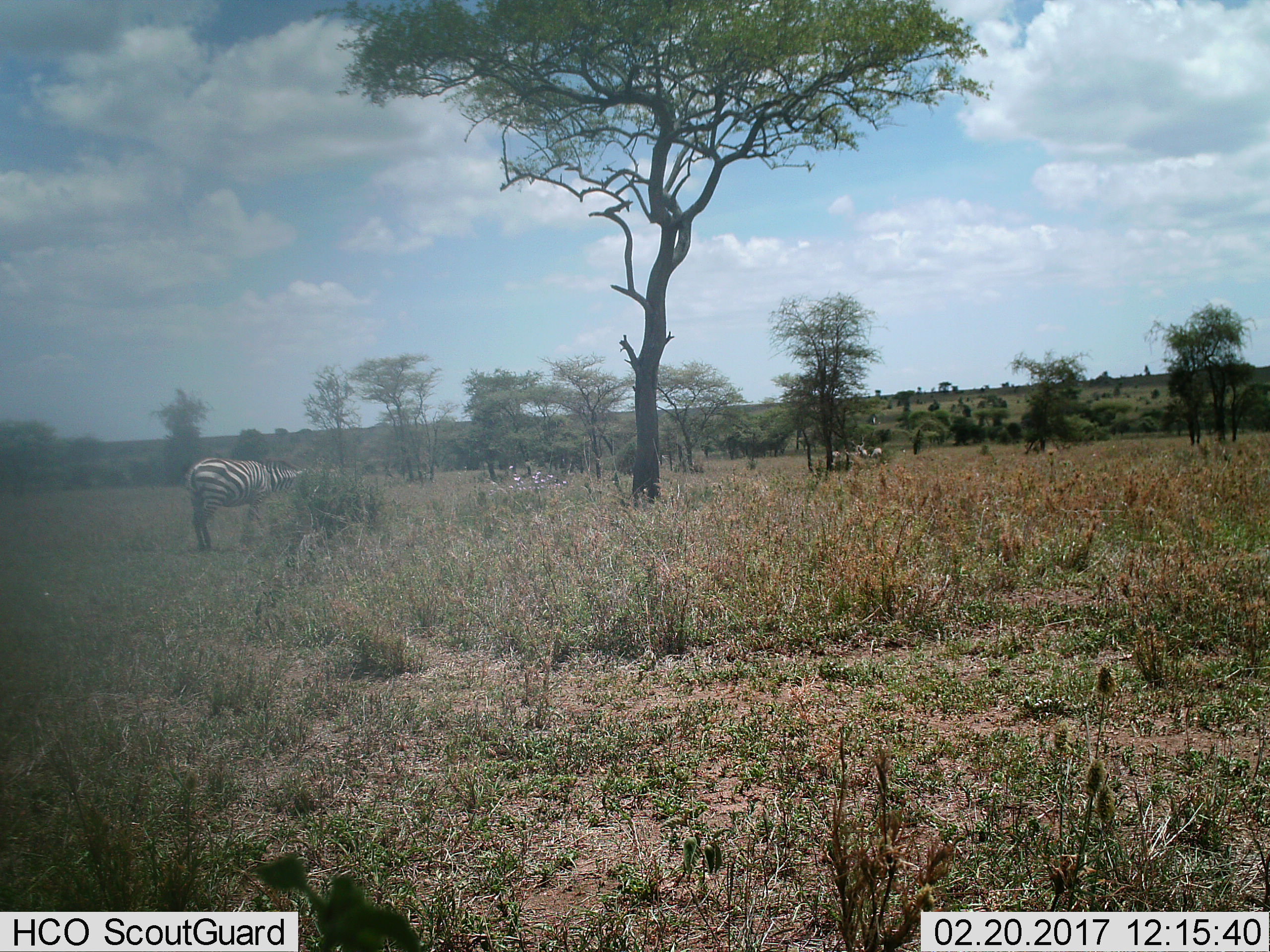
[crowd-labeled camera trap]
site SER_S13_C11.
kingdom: Animalia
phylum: Chordata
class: Mammalia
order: Perissodactyla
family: Equidae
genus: Equus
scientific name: Equus quagga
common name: plains zebra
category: zebraplains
Zebraplains (plains zebra) (Equus quagga), count 1. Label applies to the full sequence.